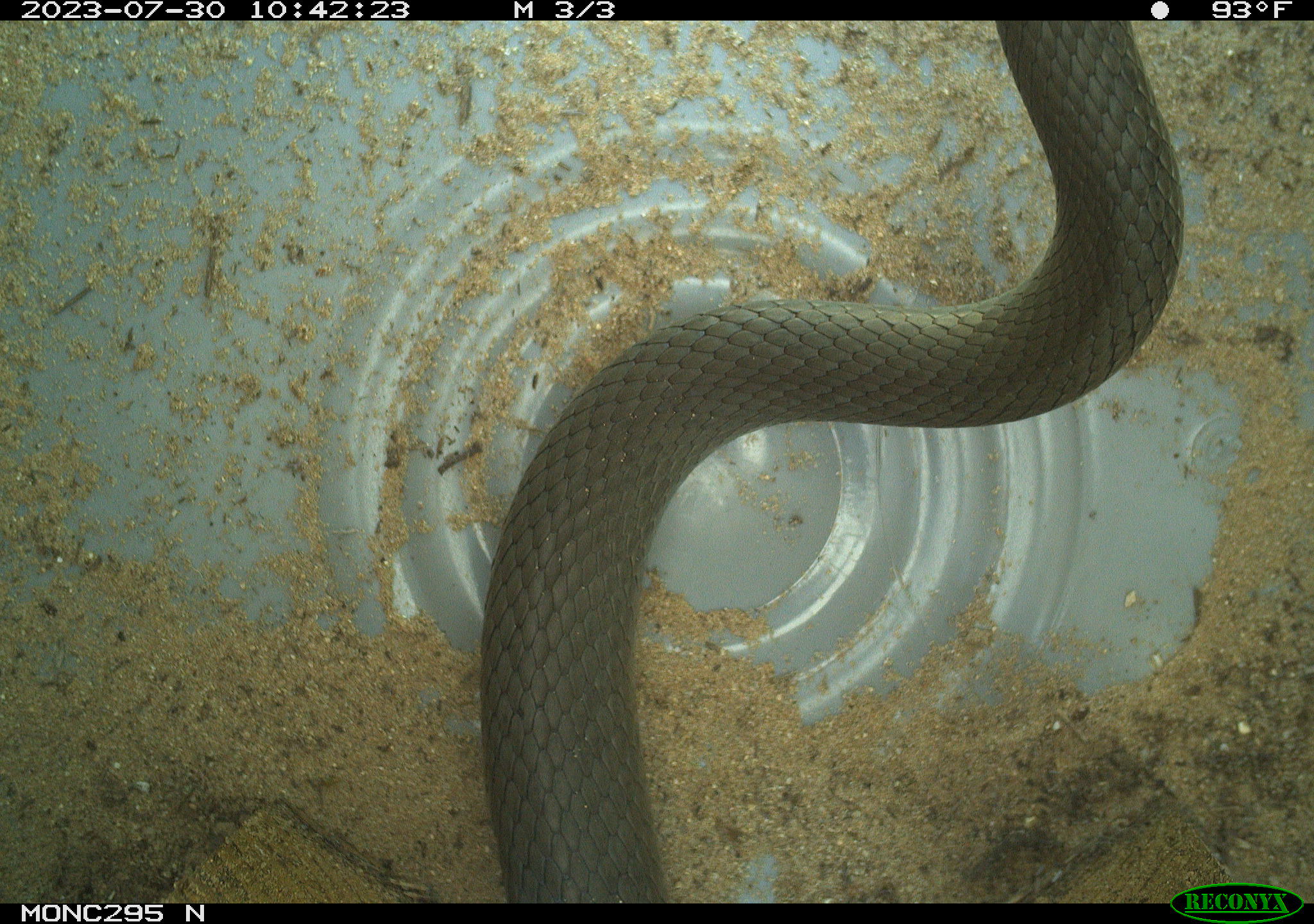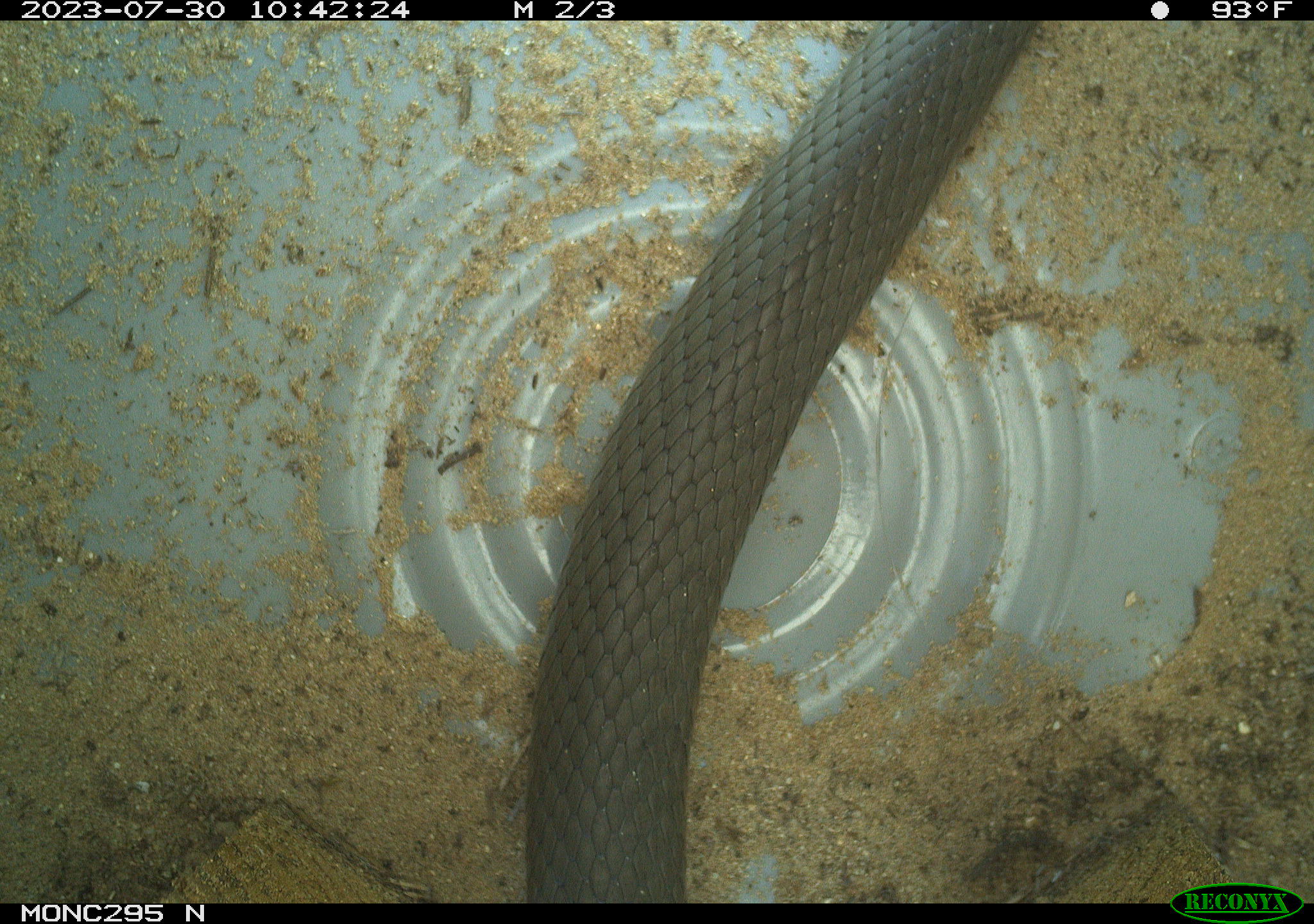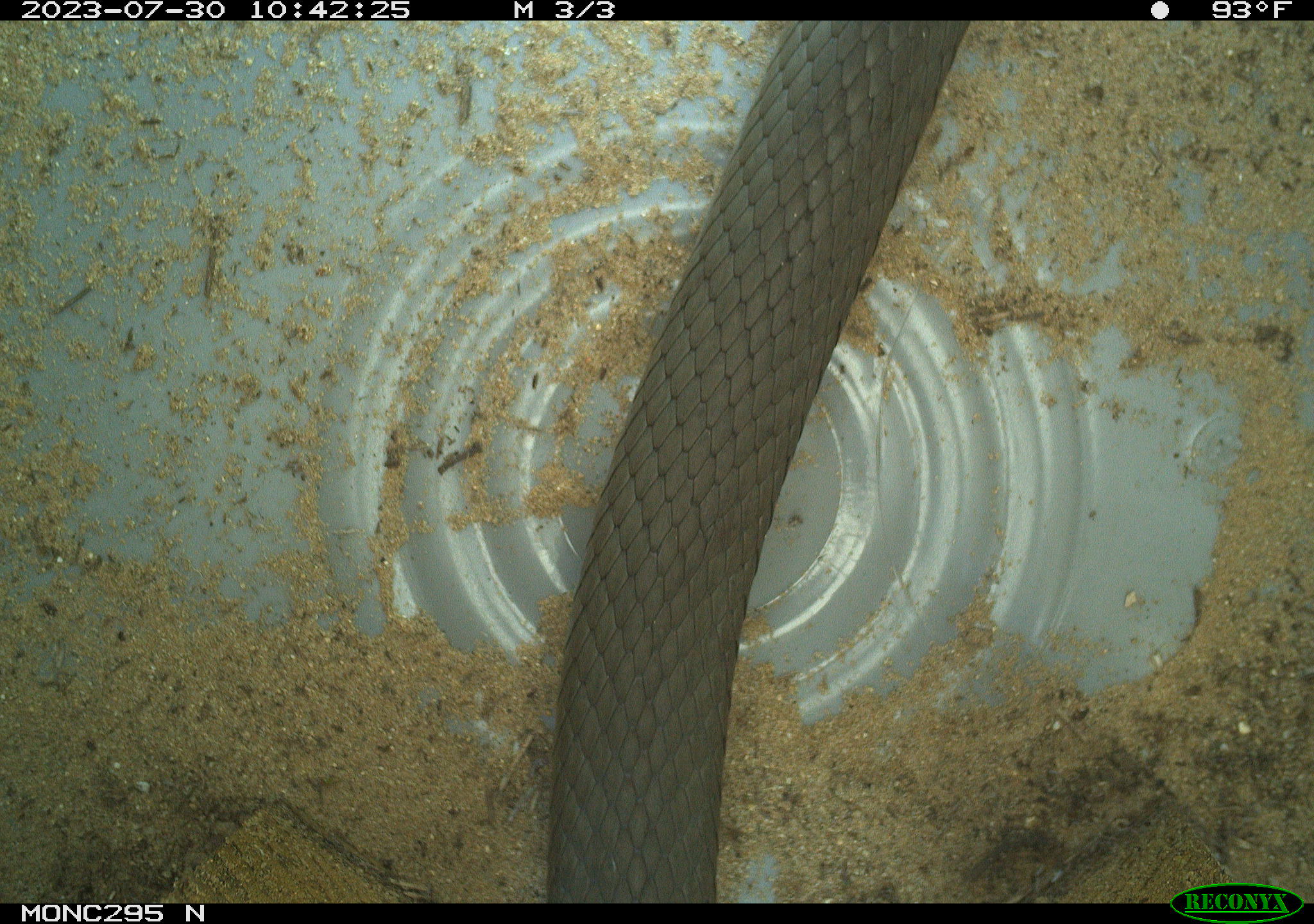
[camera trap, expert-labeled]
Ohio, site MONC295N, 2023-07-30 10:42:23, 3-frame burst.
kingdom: Animalia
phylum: Chordata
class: Reptilia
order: Squamata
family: Colubridae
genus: Coluber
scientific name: Coluber constrictor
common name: eastern racer snake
Eastern racer snake (Coluber constrictor).